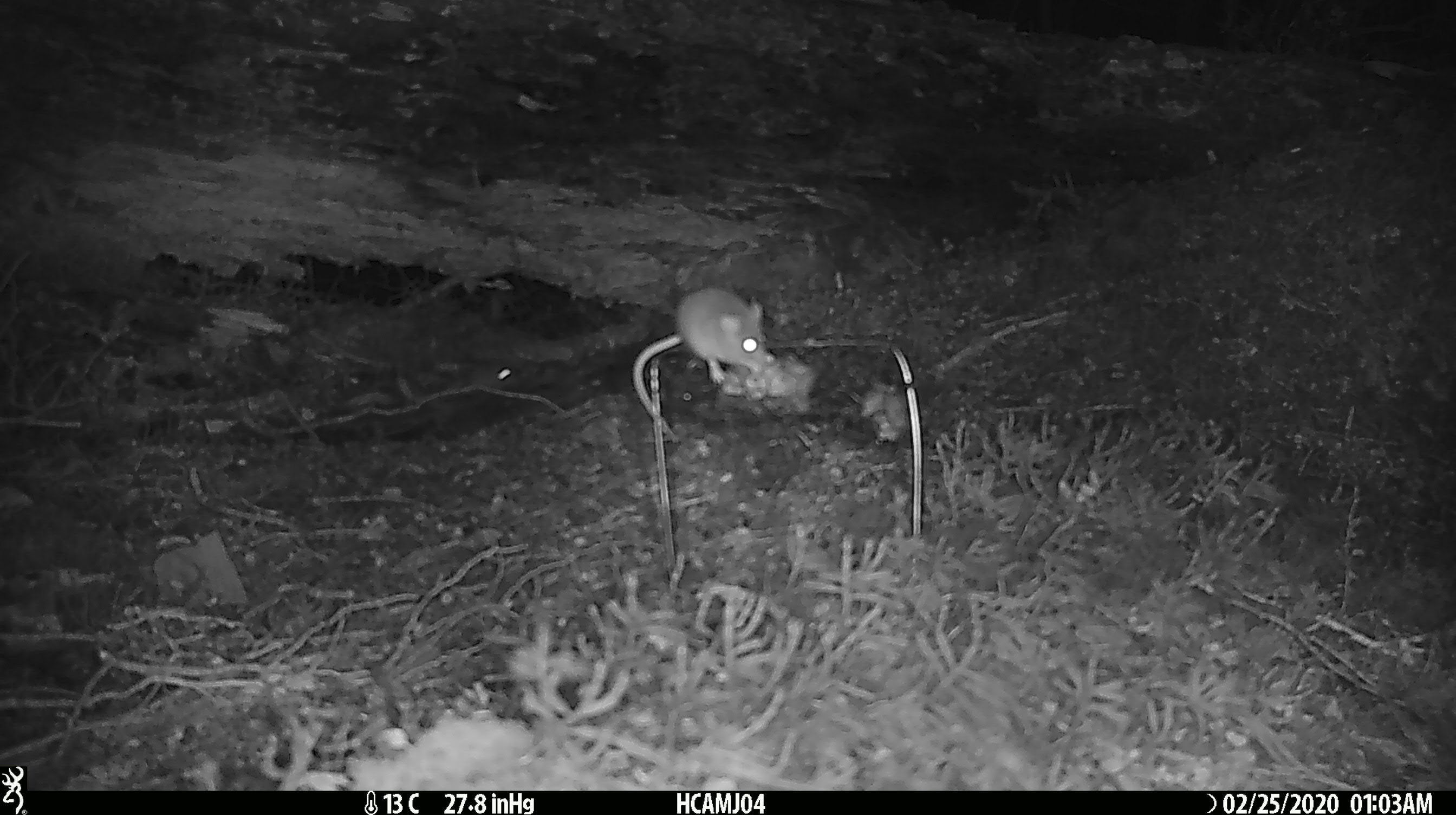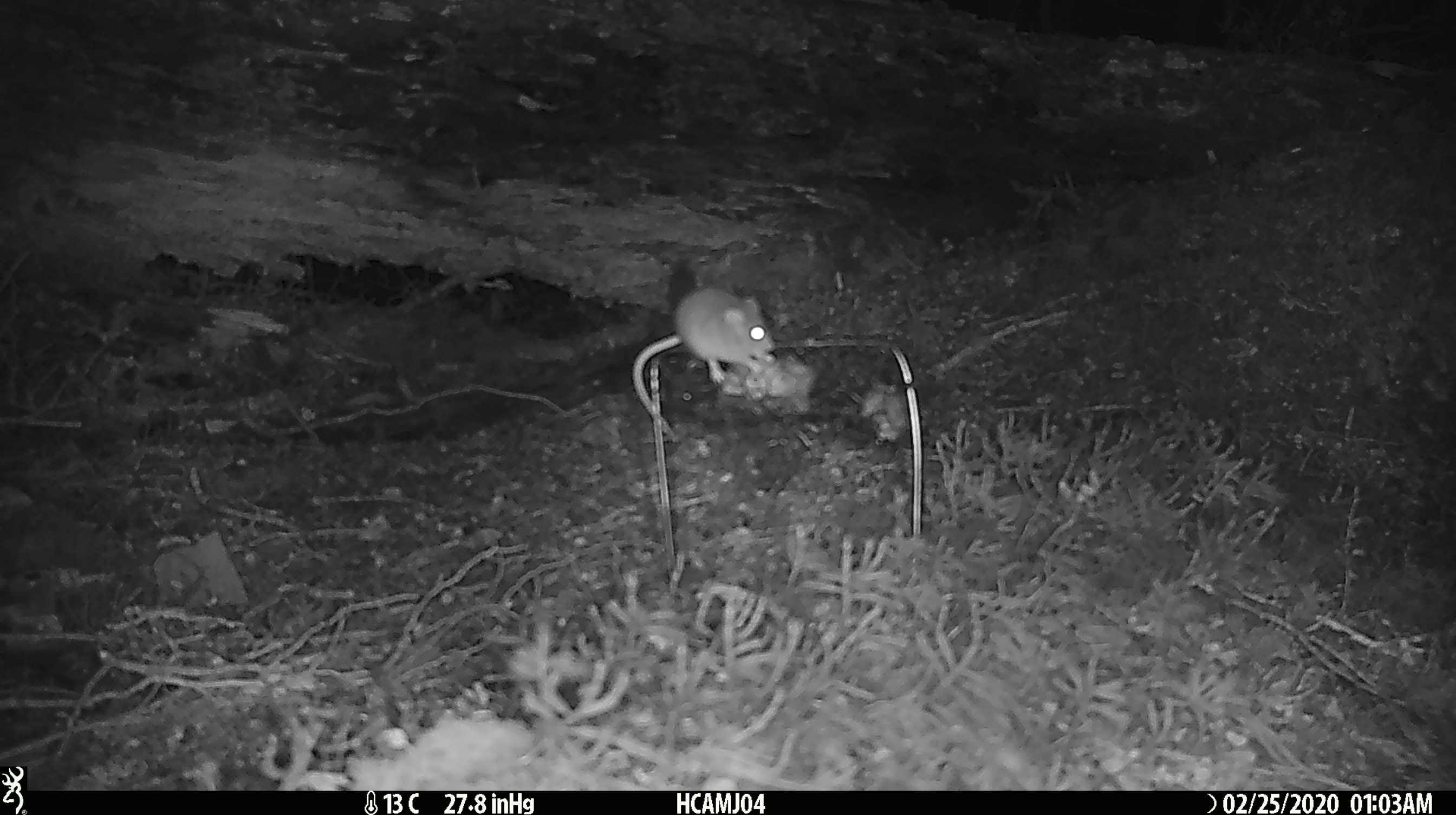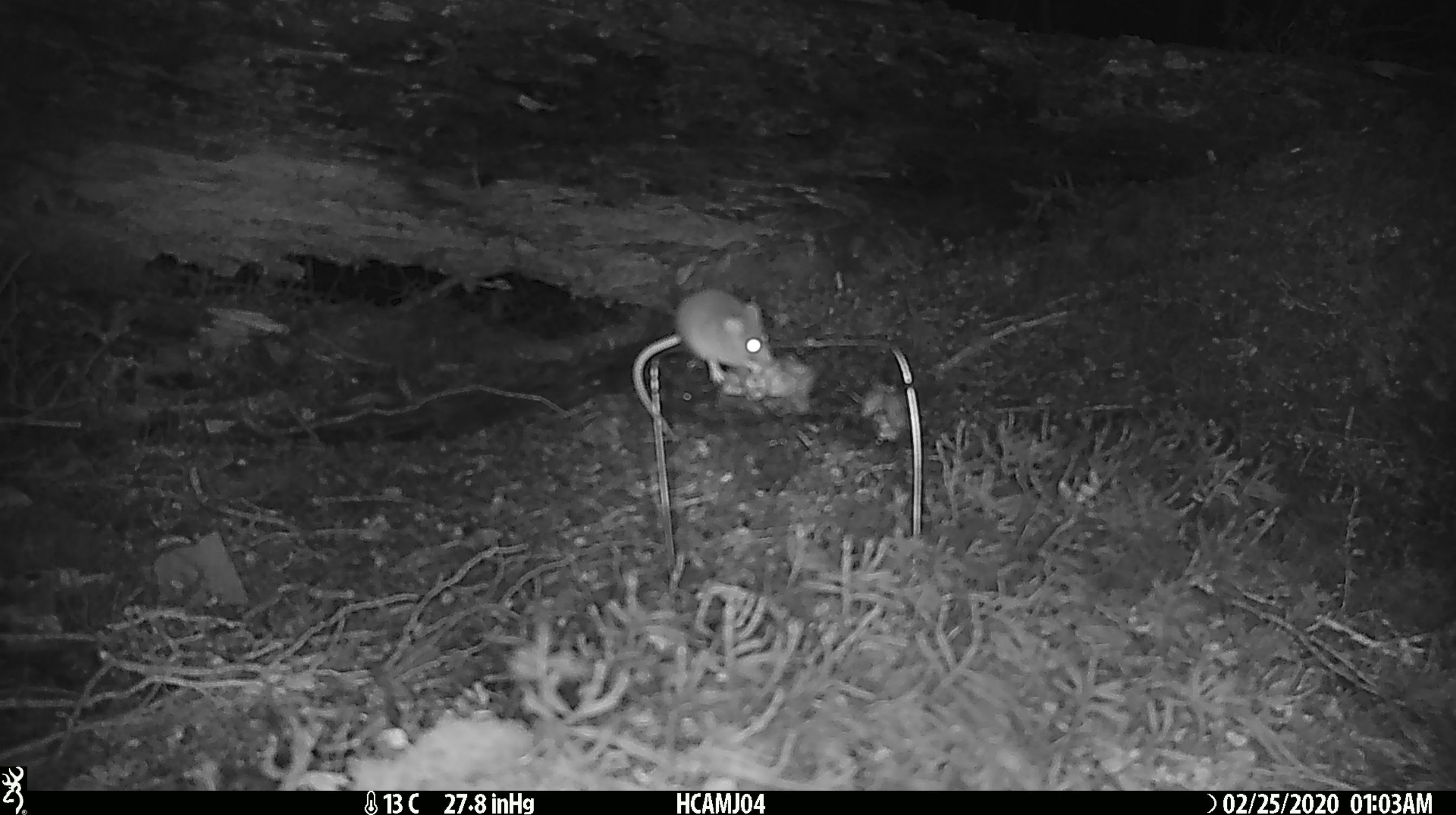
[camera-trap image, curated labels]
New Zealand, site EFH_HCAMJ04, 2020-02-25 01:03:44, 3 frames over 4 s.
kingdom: Animalia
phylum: Chordata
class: Mammalia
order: Rodentia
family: Muridae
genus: Mus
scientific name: Mus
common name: mouse